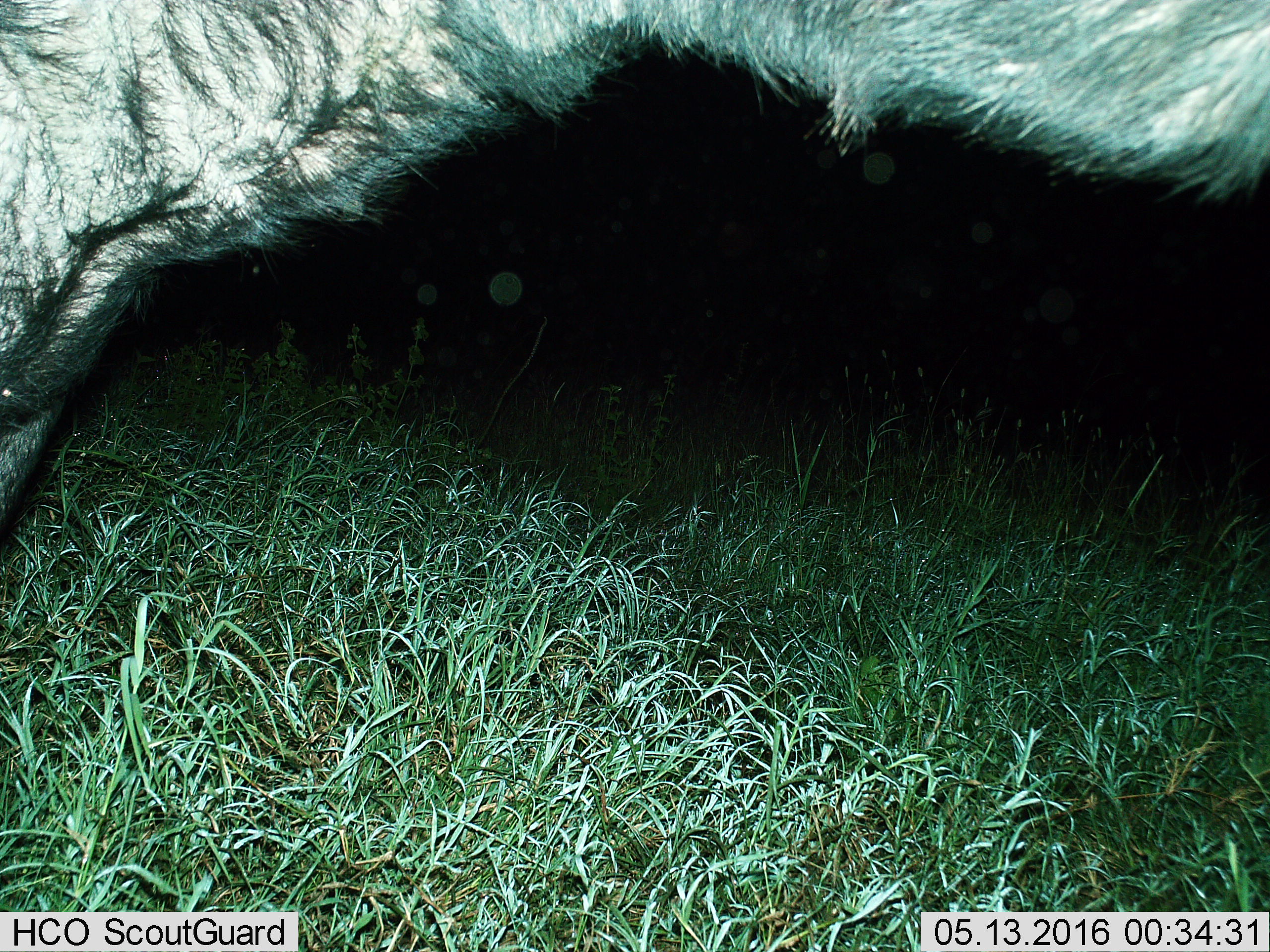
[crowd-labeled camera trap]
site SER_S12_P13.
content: unidentified animal